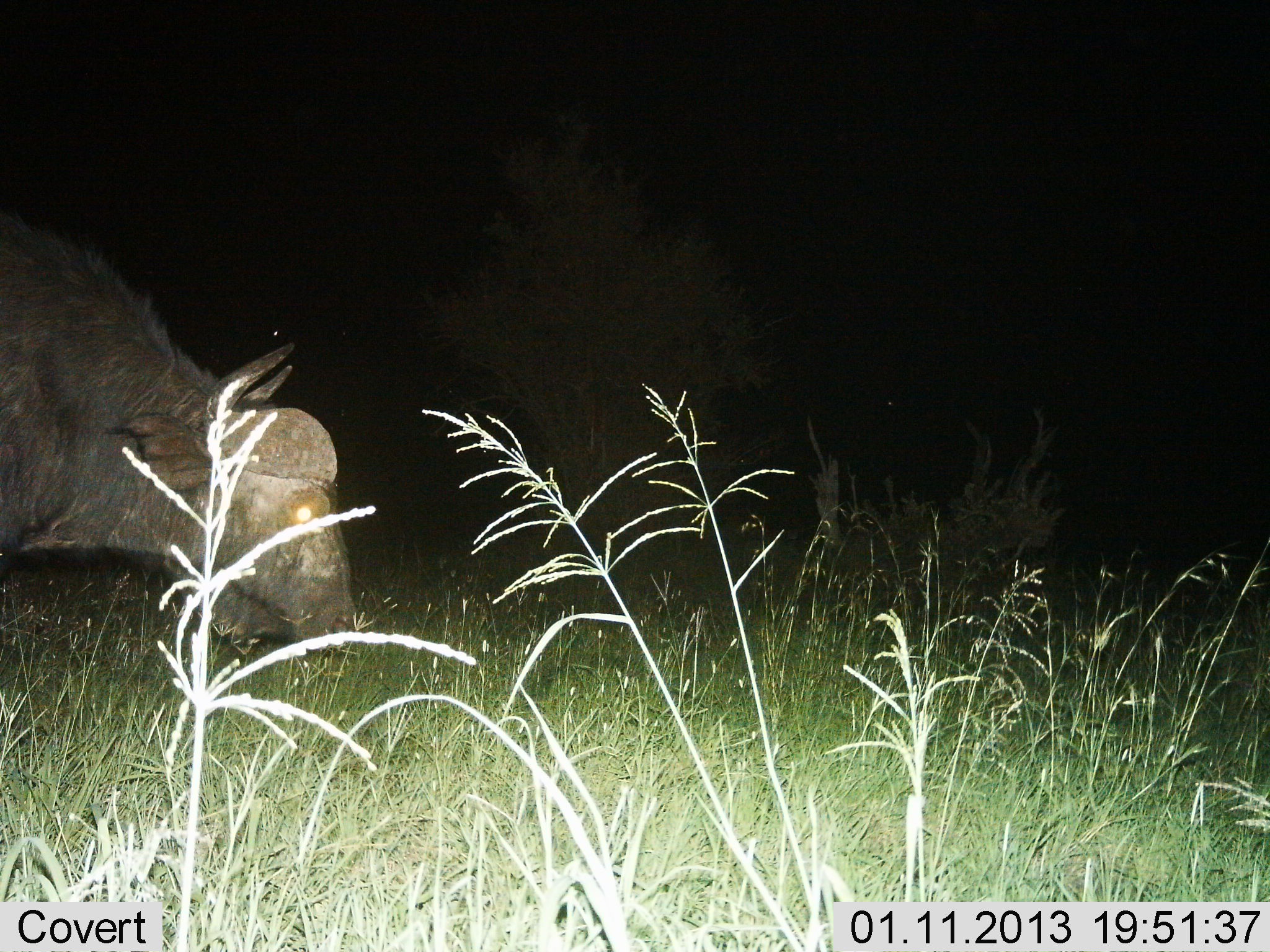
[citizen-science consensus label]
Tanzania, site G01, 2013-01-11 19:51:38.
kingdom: Animalia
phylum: Chordata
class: Mammalia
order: Artiodactyla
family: Bovidae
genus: Syncerus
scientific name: Syncerus caffer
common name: cape buffalo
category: buffalo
Buffalo (cape buffalo) (Syncerus caffer), count 1. Behavior (volunteer vote fractions): standing 32%, resting 0%, moving 8%, interacting 0%. Young present (vote fraction): 0%. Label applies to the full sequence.